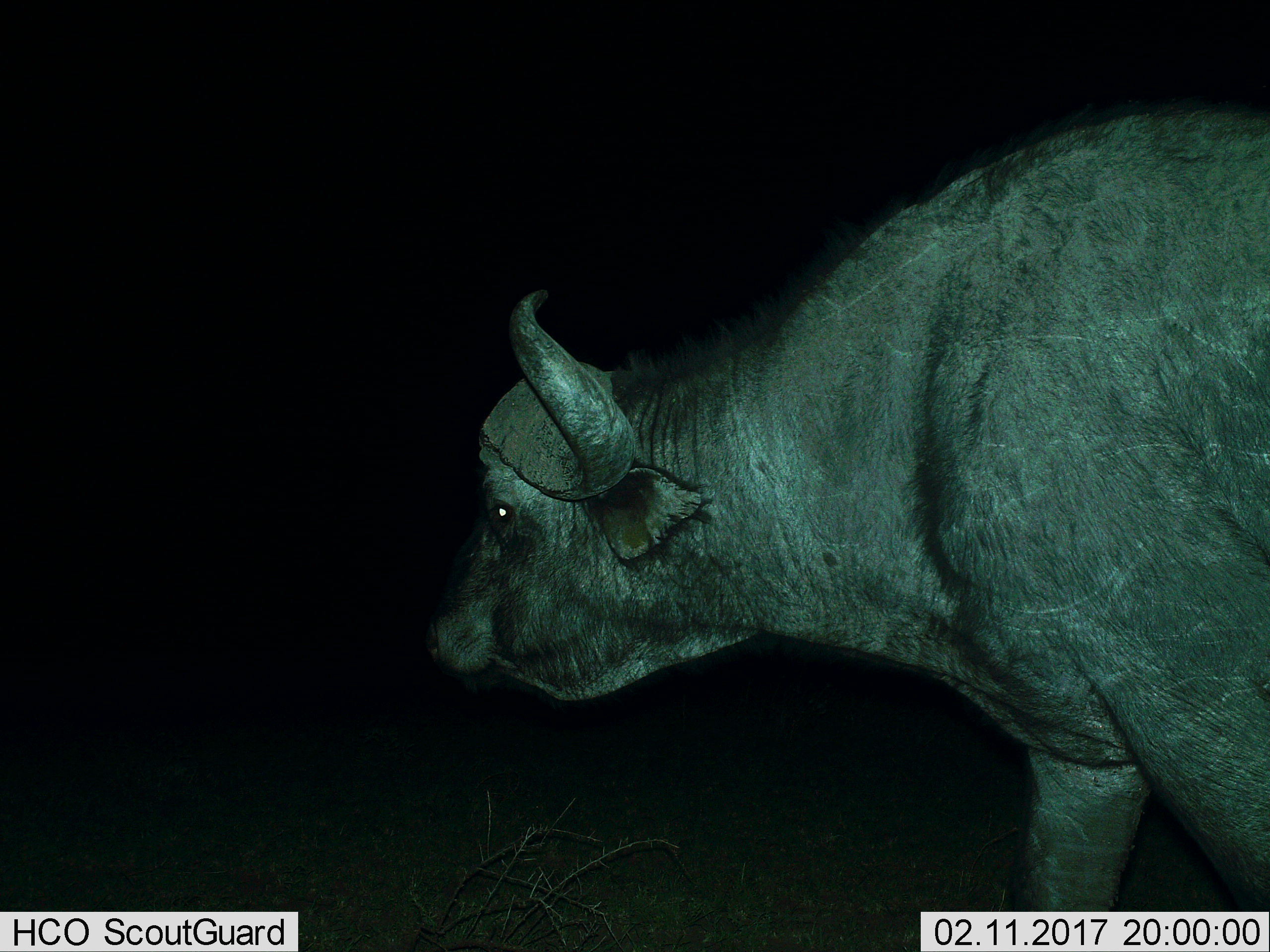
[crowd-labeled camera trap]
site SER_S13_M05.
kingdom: Animalia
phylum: Chordata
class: Mammalia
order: Artiodactyla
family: Bovidae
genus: Syncerus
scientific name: Syncerus caffer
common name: african buffalo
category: buffalo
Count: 1.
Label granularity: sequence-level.